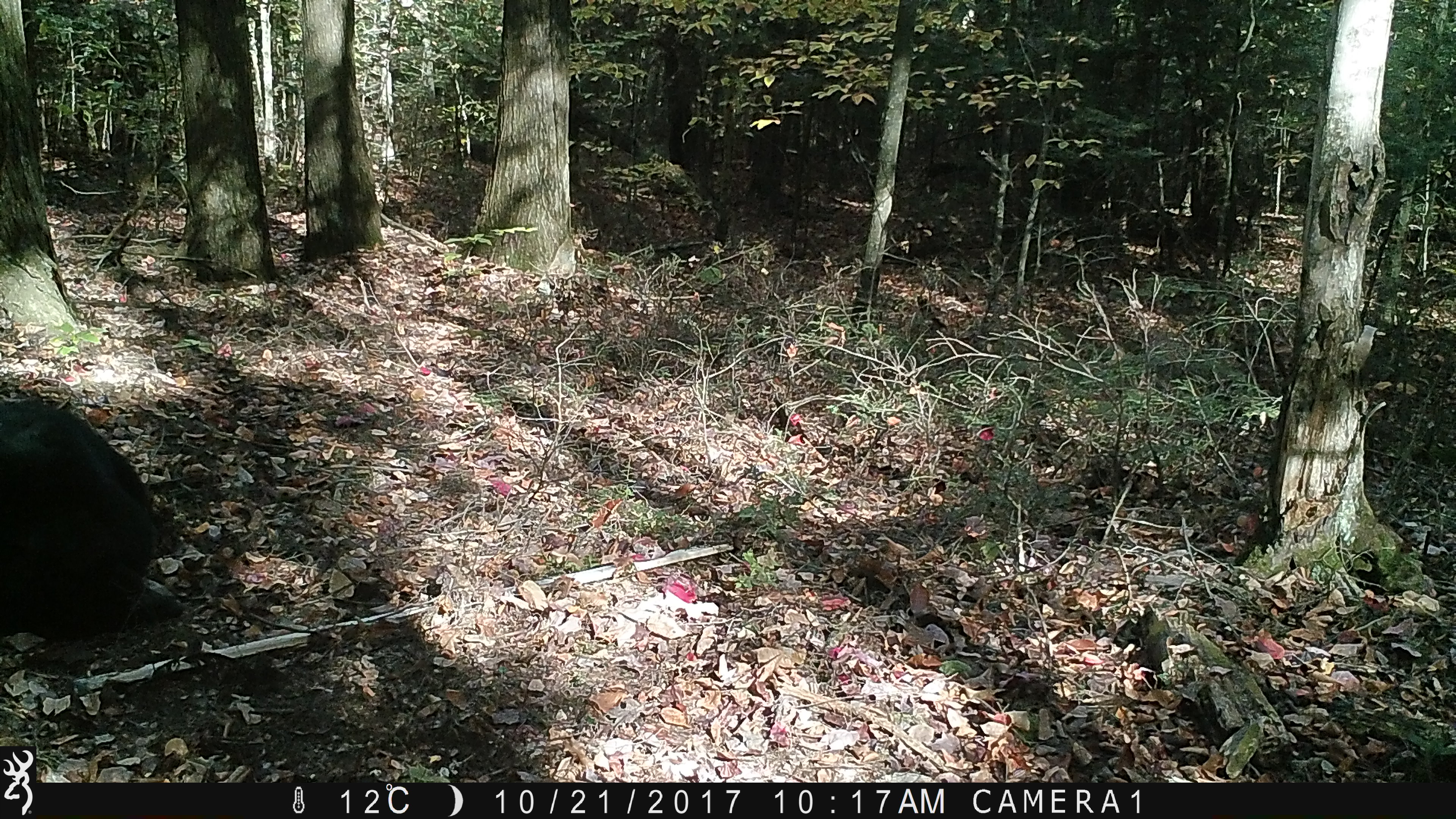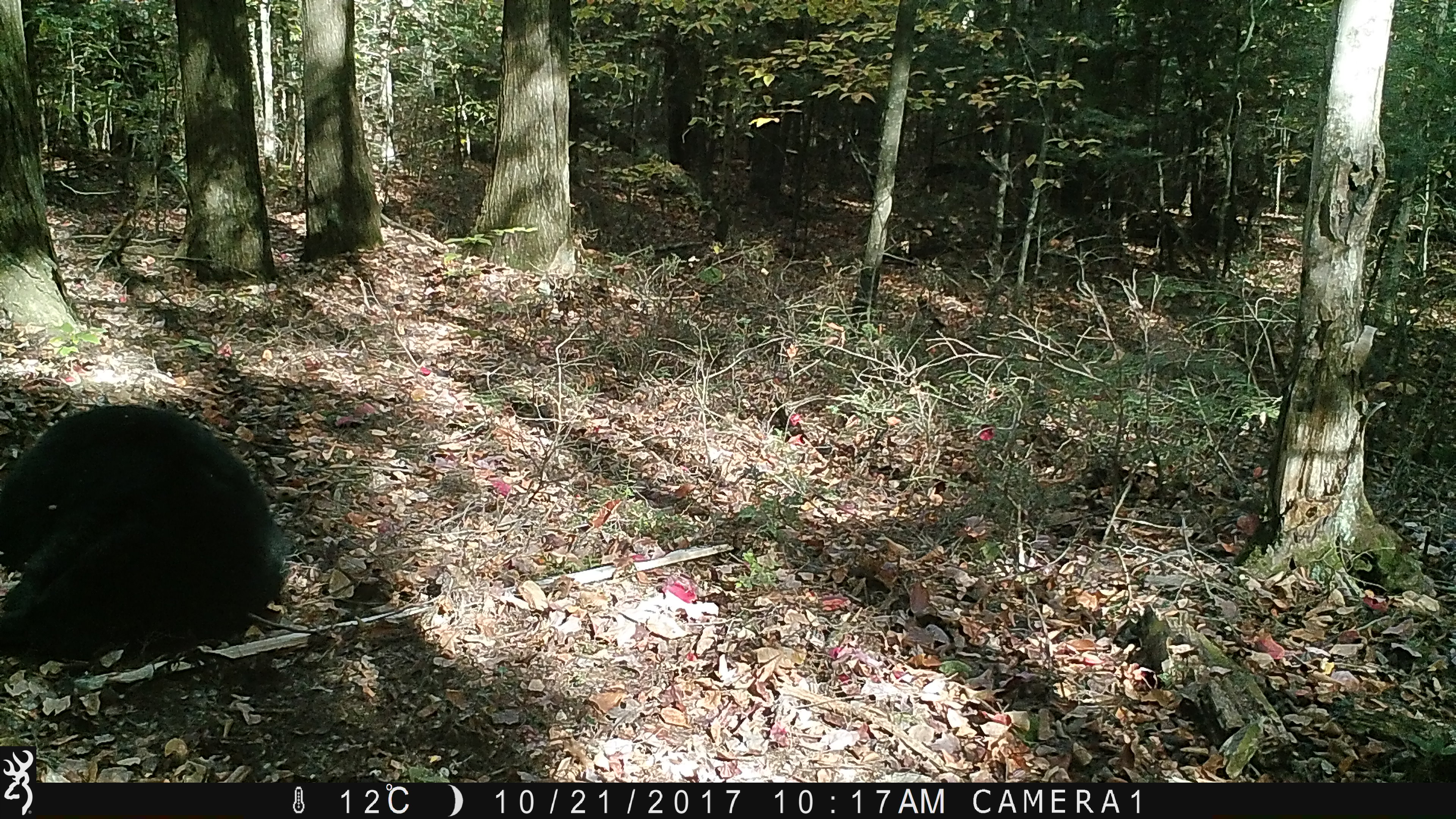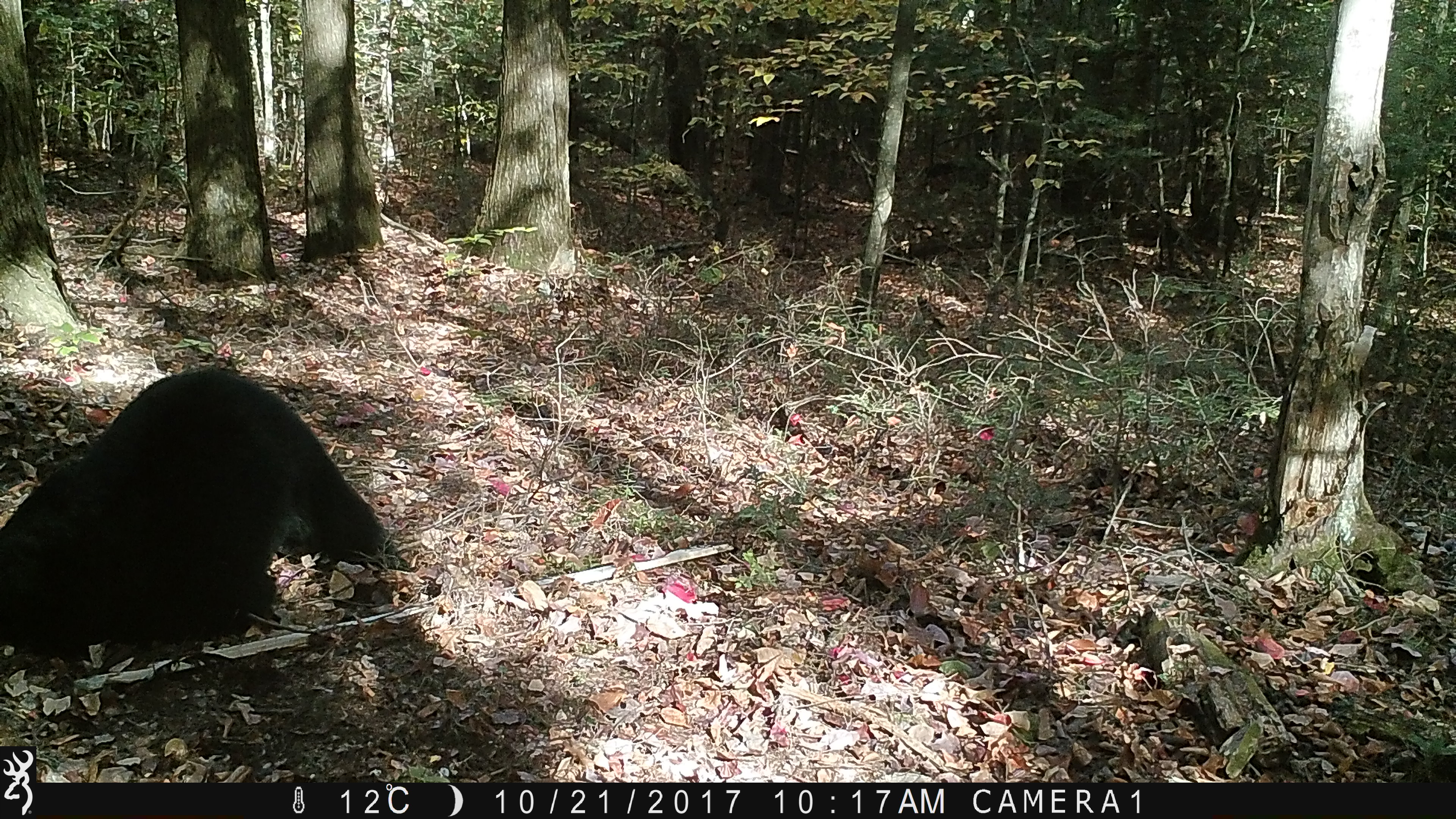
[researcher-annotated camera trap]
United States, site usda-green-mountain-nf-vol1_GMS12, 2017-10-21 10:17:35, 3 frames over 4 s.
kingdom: Animalia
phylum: Chordata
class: Mammalia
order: Carnivora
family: Ursidae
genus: Ursus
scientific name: Ursus americanus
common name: black bear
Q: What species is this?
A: Black bear (Ursus americanus).